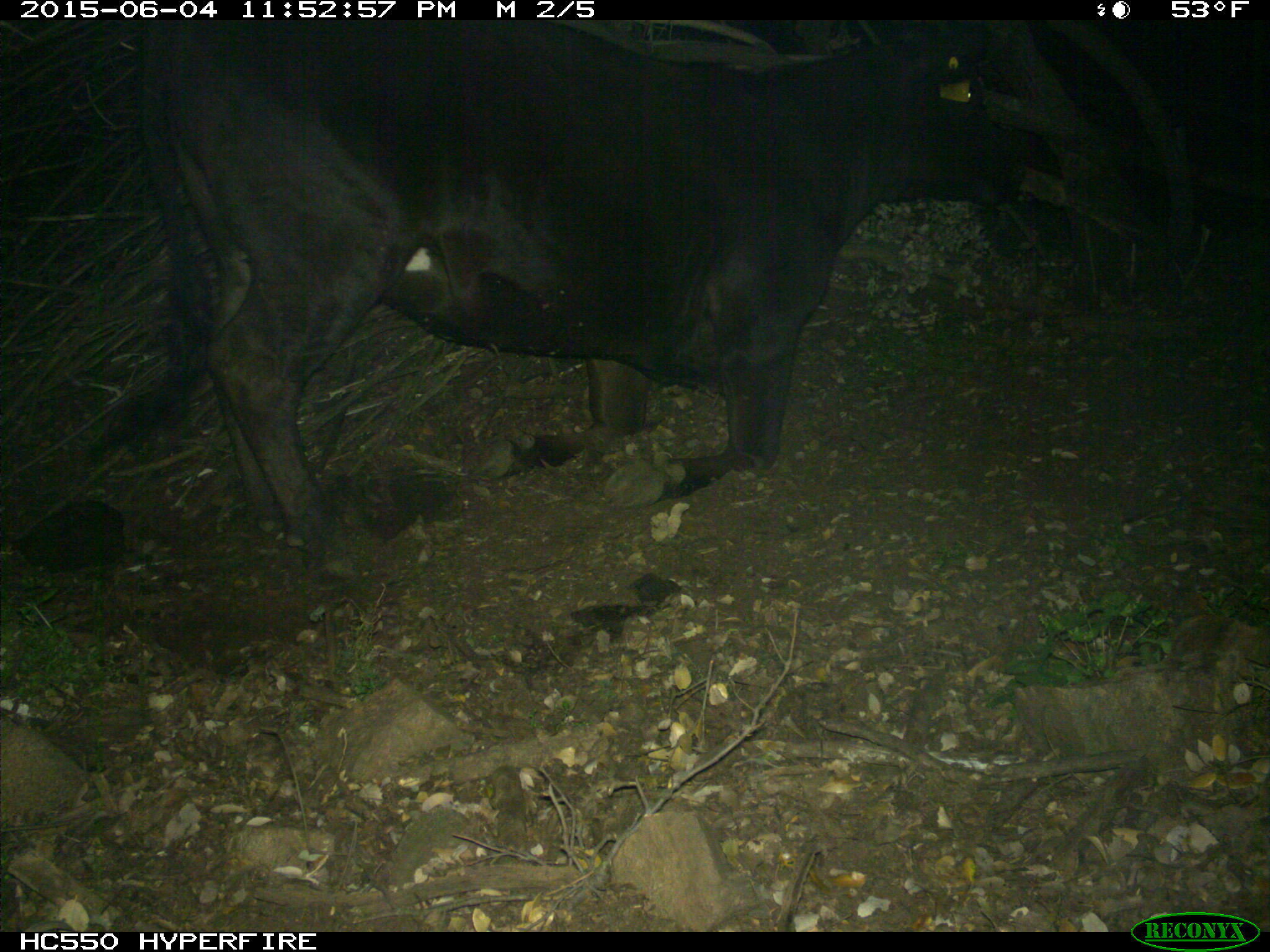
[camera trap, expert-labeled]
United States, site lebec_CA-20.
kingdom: Animalia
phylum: Chordata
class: Mammalia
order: Artiodactyla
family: Bovidae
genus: Bos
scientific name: Bos taurus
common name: domestic cow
Bos taurus (domestic cow).